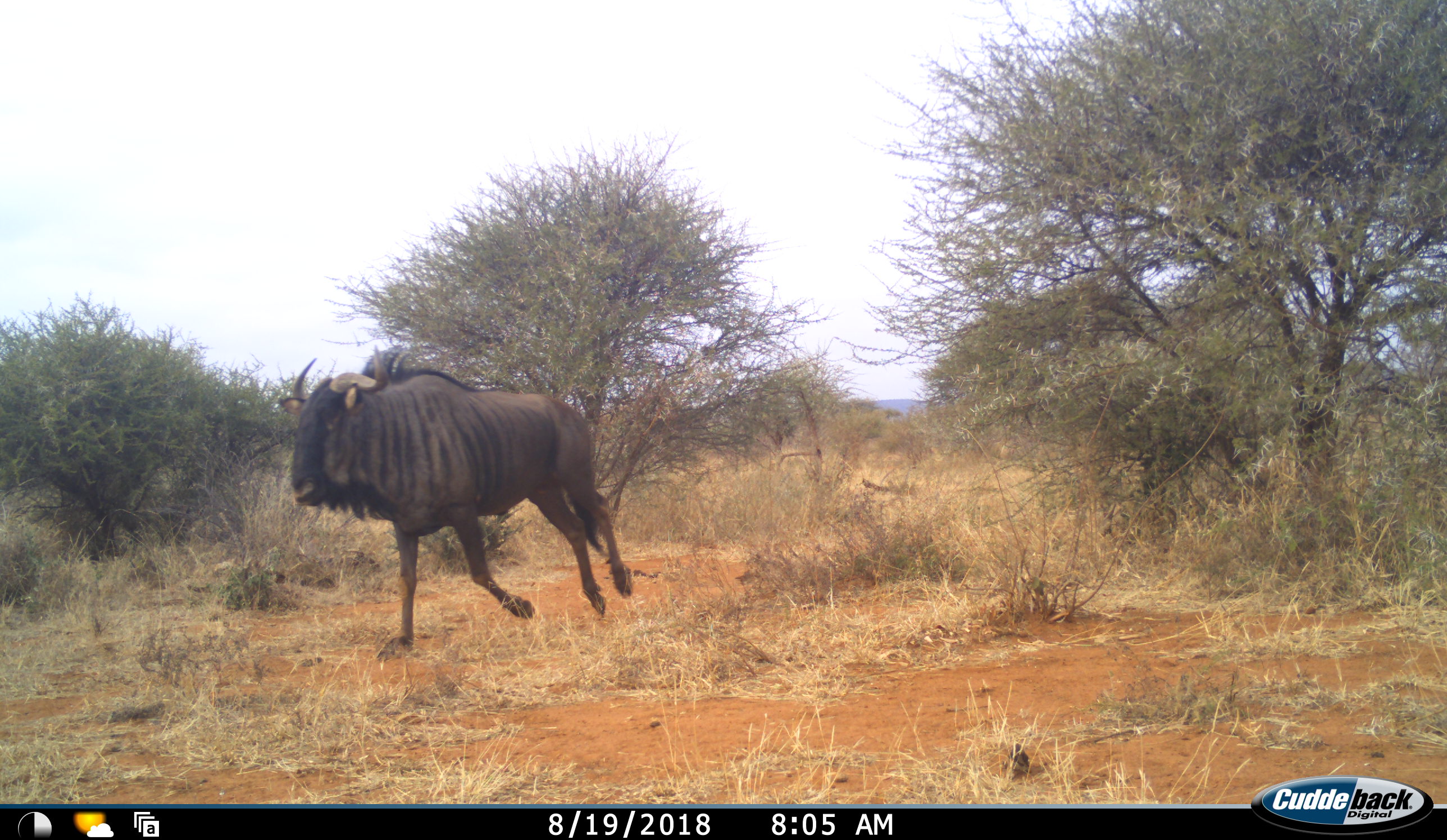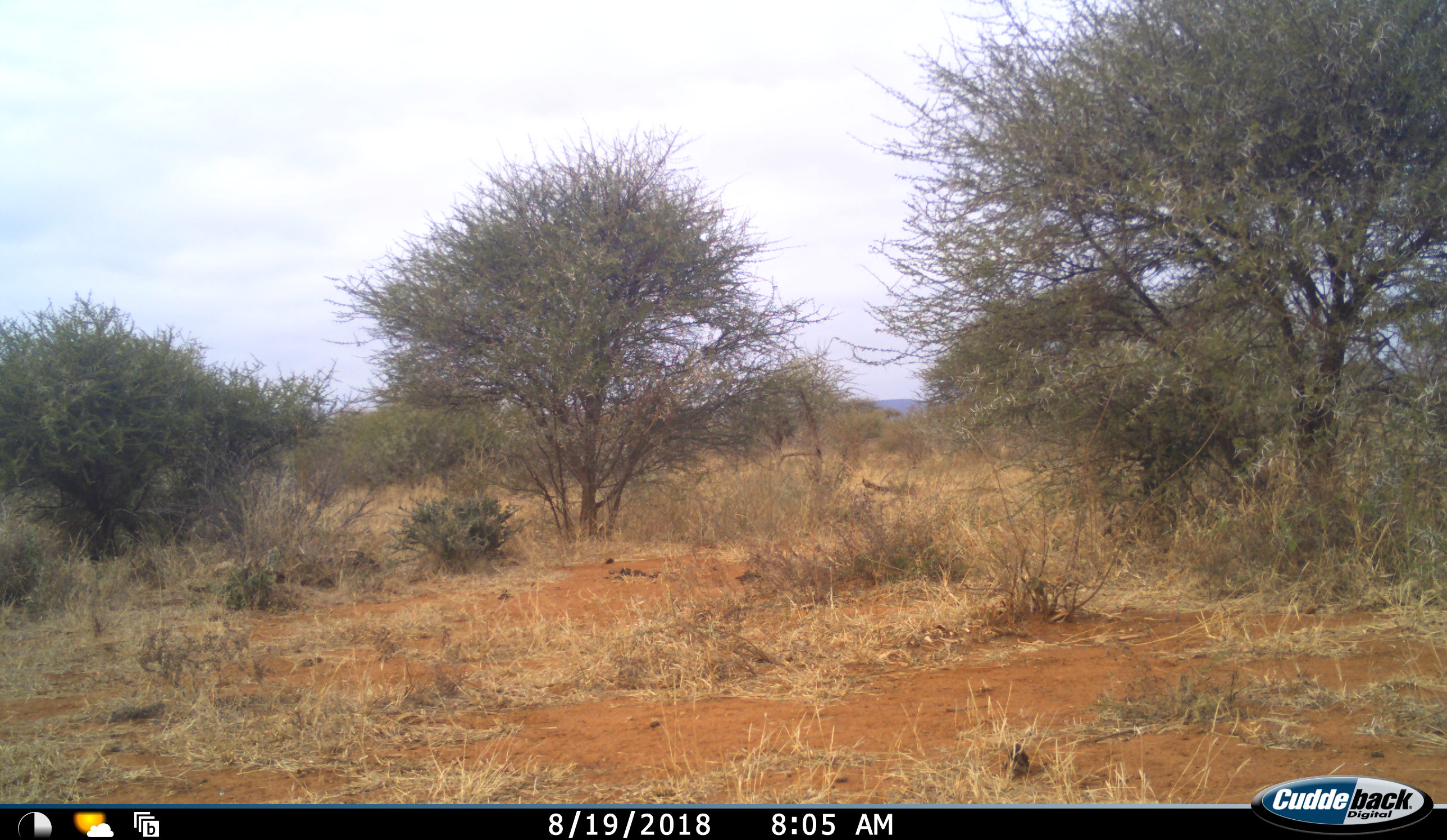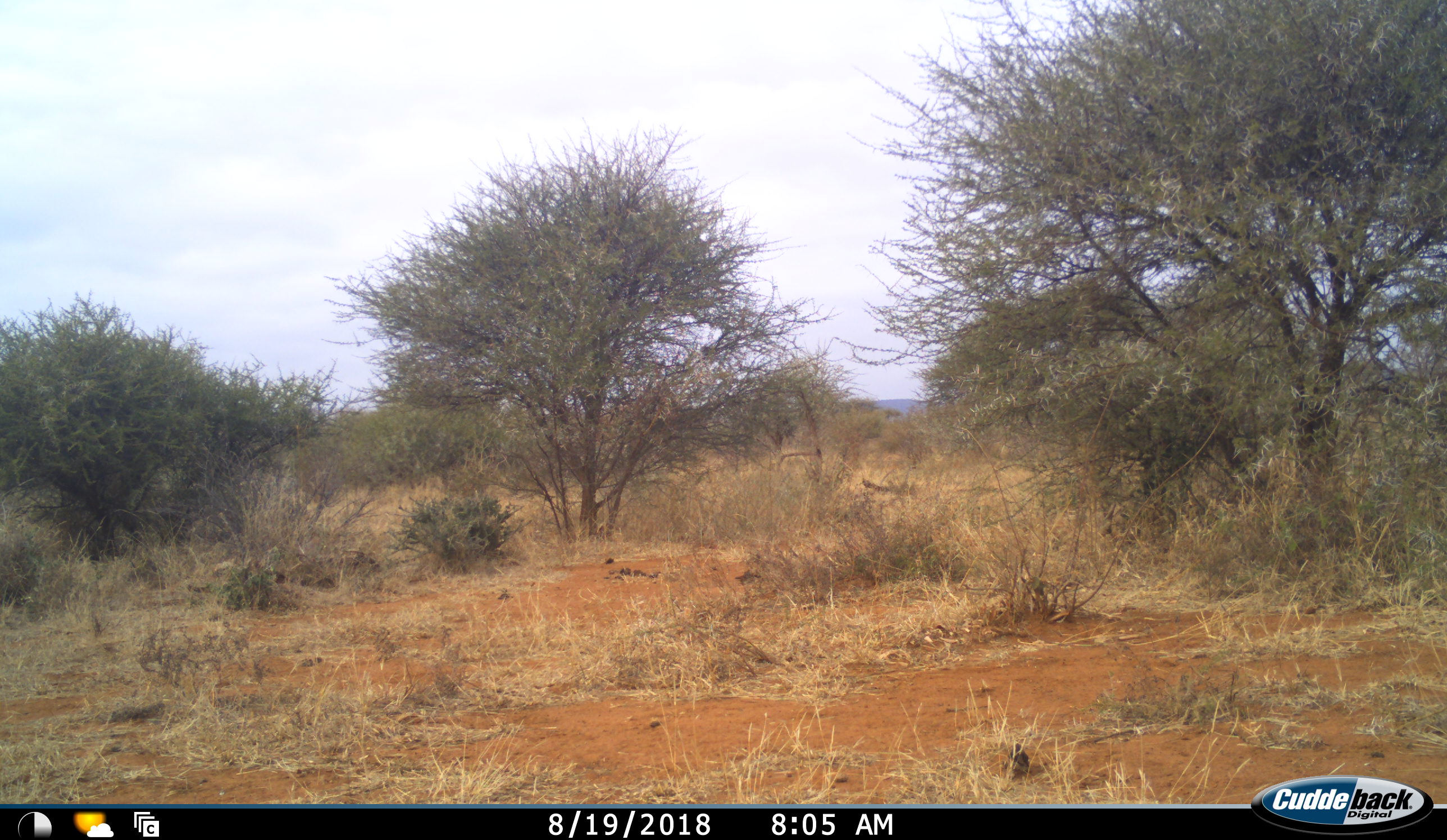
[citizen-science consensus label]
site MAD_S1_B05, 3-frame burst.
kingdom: Animalia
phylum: Chordata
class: Mammalia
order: Artiodactyla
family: Bovidae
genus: Connochaetes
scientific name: Connochaetes taurinus taurinus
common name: blue wildebeest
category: wildebeestblue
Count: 1.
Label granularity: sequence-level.